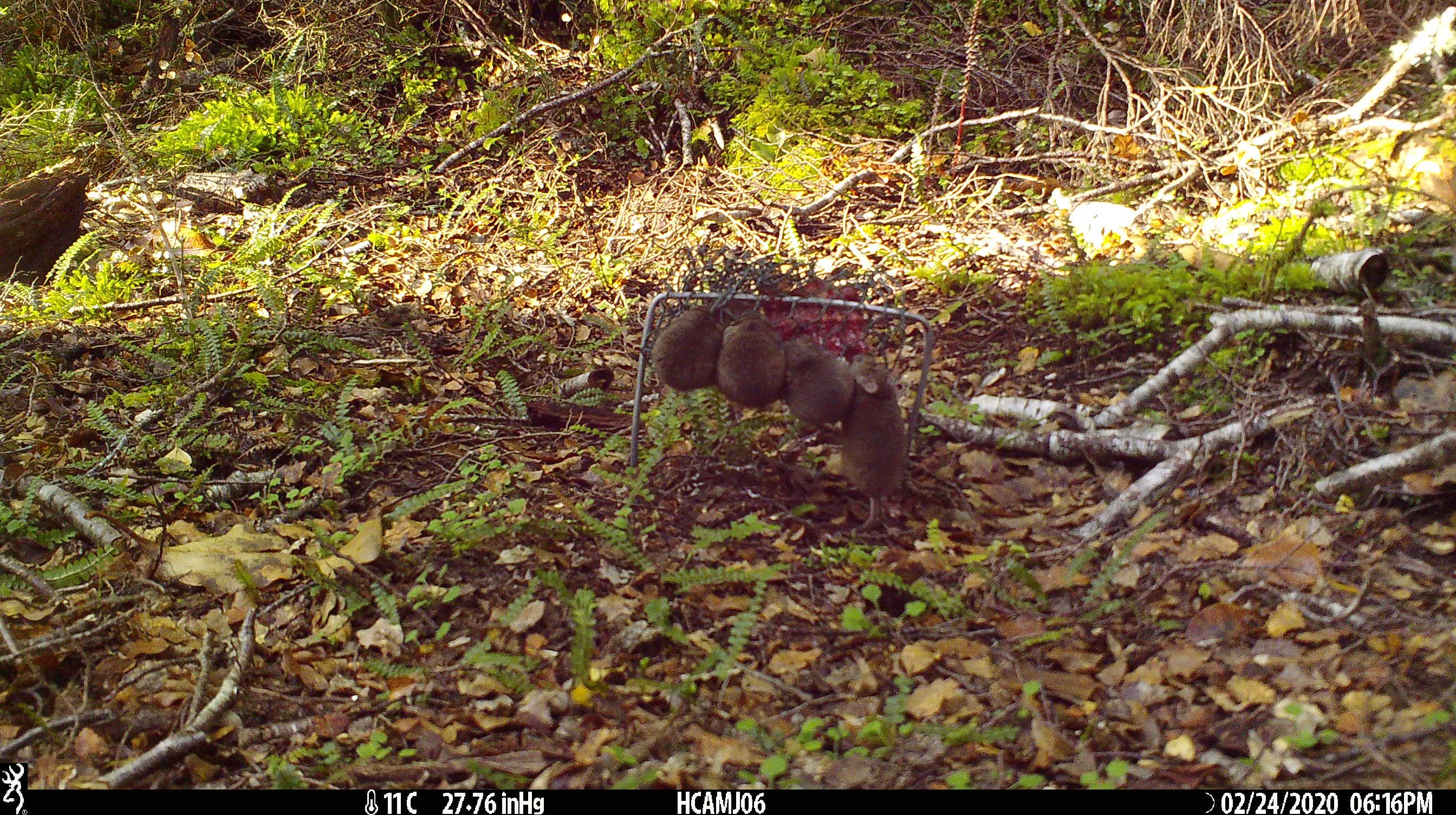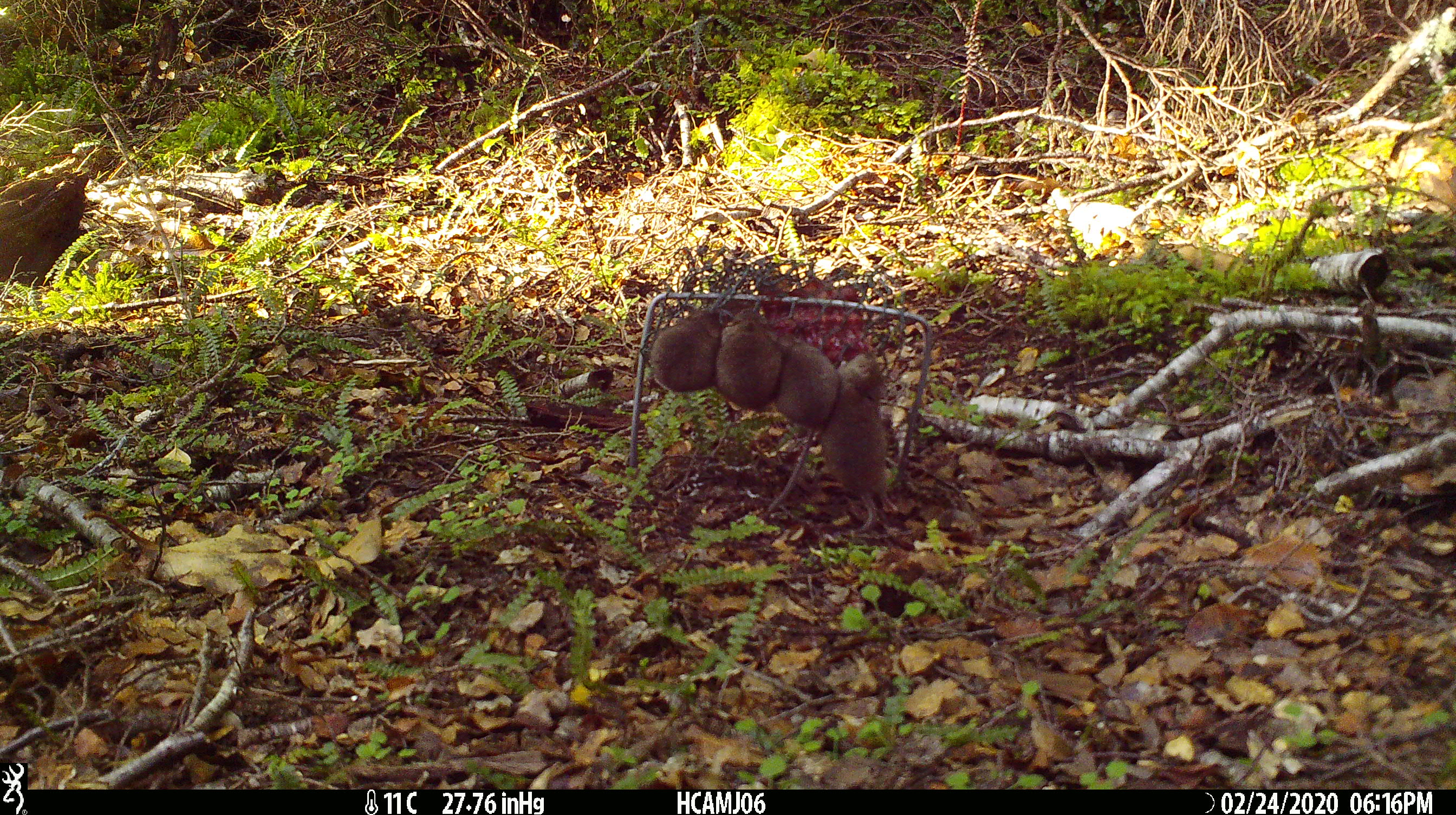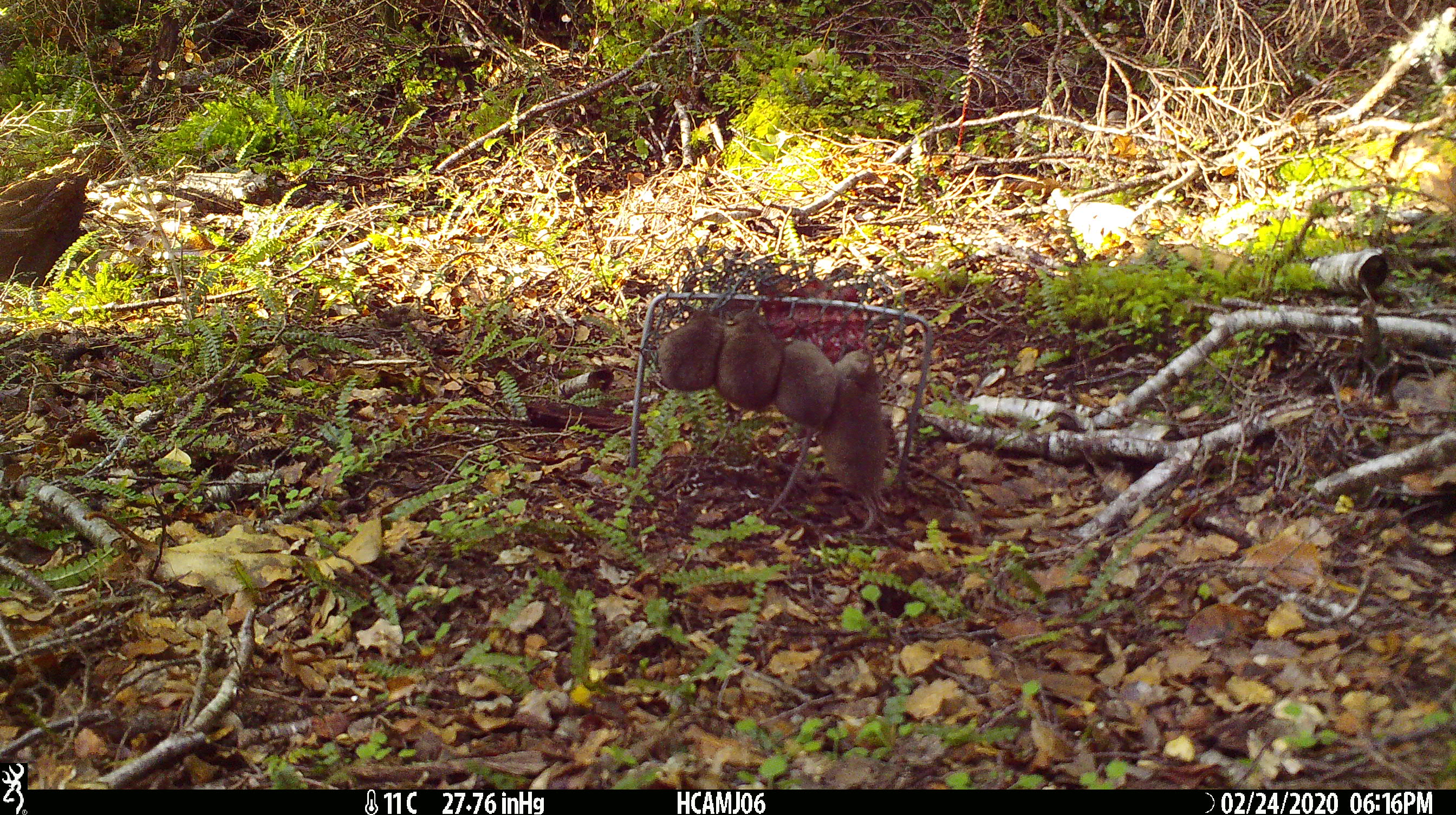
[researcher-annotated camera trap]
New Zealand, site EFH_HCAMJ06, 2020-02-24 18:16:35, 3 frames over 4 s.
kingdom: Animalia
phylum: Chordata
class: Mammalia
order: Rodentia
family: Muridae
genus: Mus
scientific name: Mus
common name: mouse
Mouse (Mus).